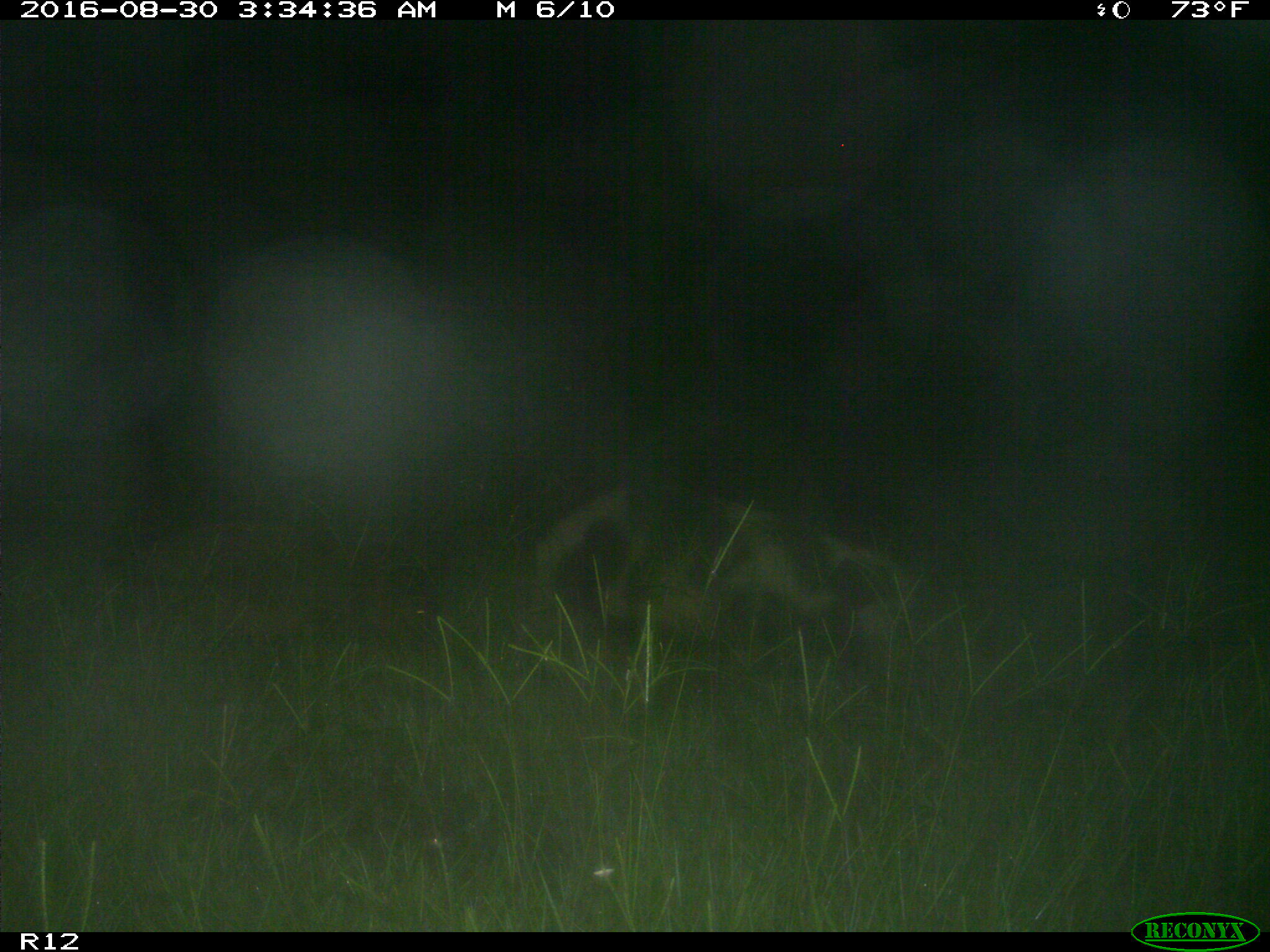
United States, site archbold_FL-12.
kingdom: Animalia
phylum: Chordata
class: Mammalia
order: Artiodactyla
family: Suidae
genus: Sus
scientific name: Sus scrofa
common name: wild boar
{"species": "Sus scrofa (wild boar)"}